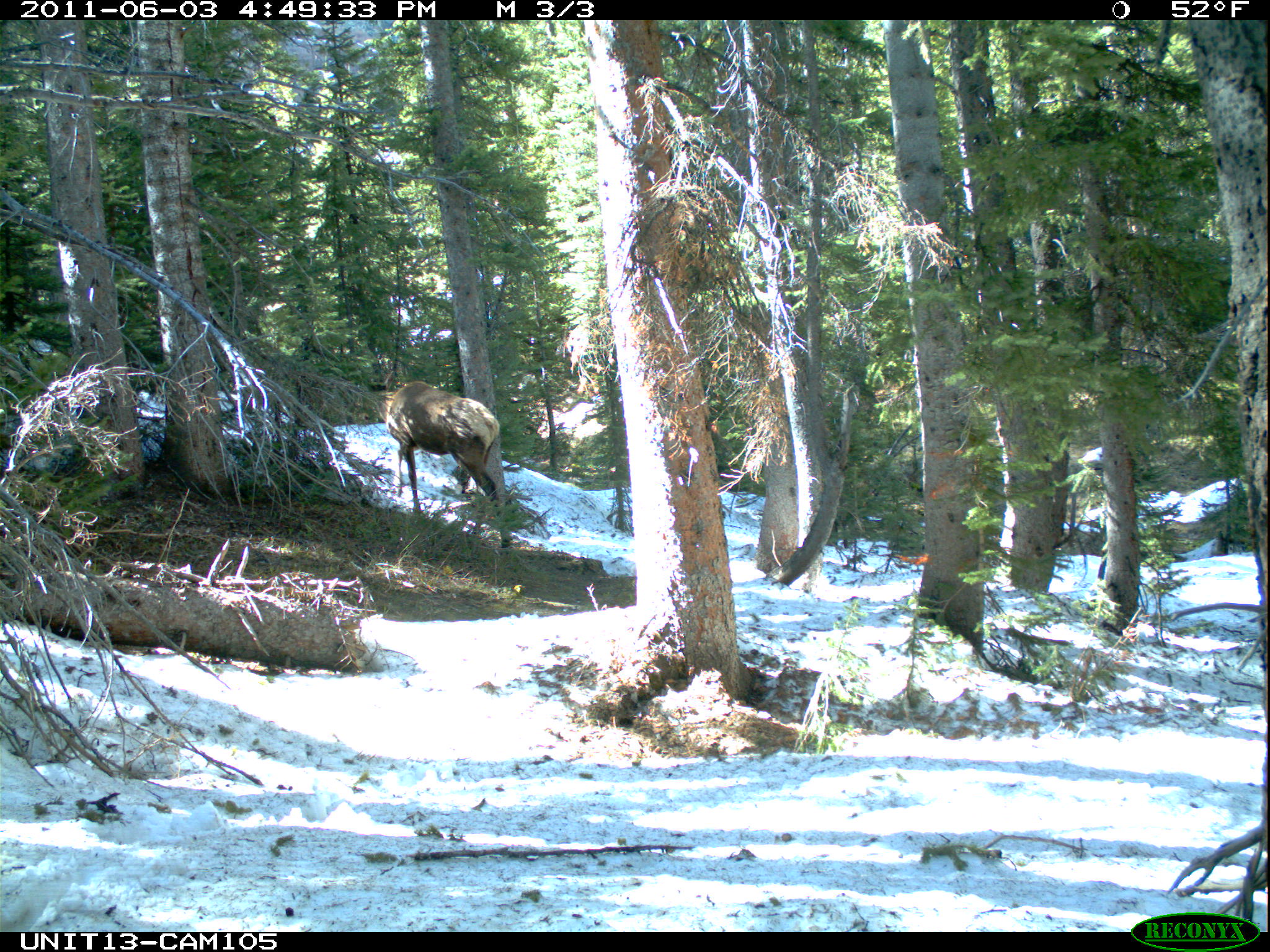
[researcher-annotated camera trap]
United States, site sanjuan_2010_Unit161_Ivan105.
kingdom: Animalia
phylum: Chordata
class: Mammalia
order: Artiodactyla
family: Cervidae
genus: Cervus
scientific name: Cervus elaphus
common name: red deer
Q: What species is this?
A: Cervus elaphus (red deer).